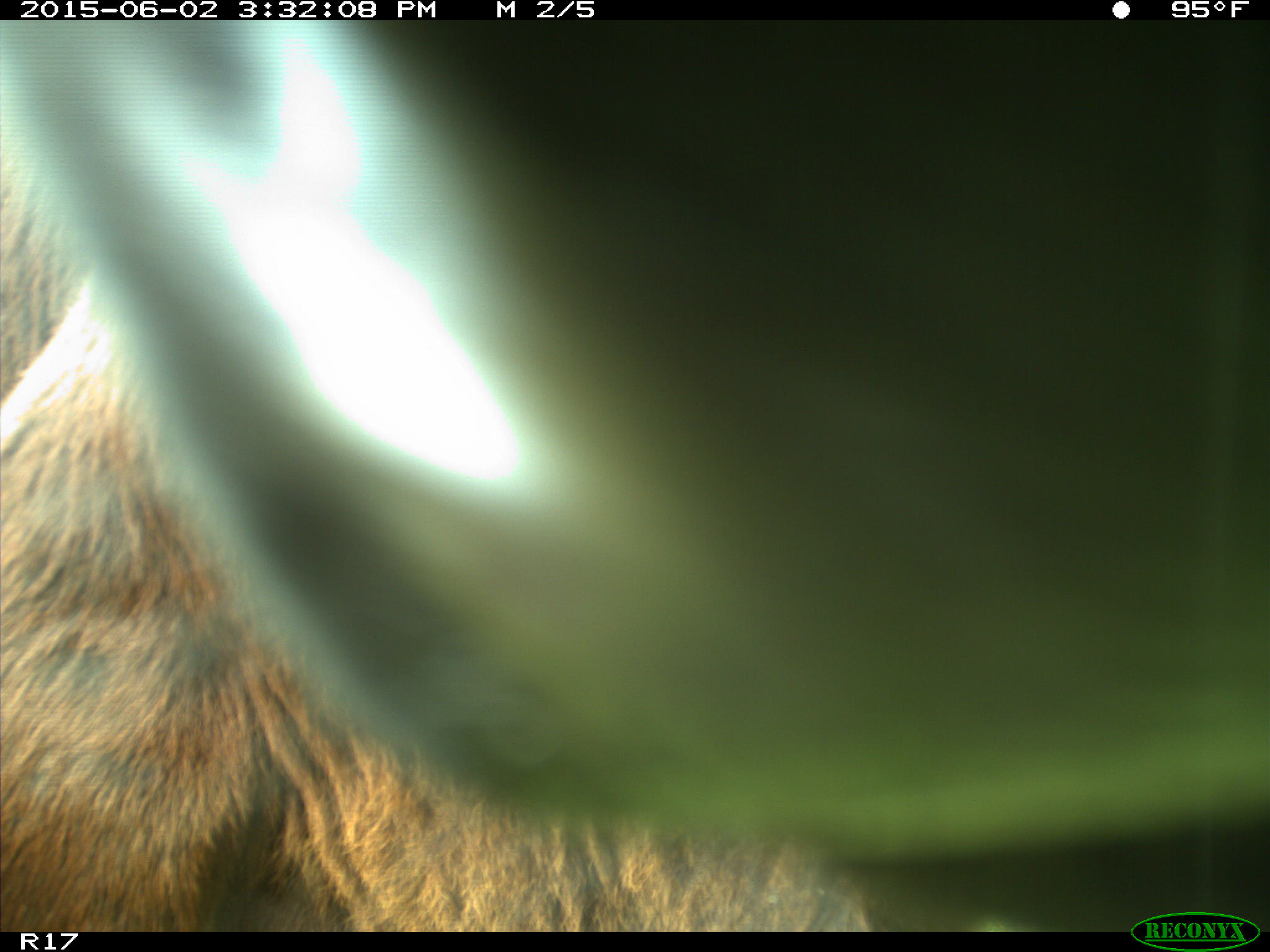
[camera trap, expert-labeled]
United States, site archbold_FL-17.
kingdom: Animalia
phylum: Chordata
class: Mammalia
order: Artiodactyla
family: Bovidae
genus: Bos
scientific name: Bos taurus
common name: domestic cow